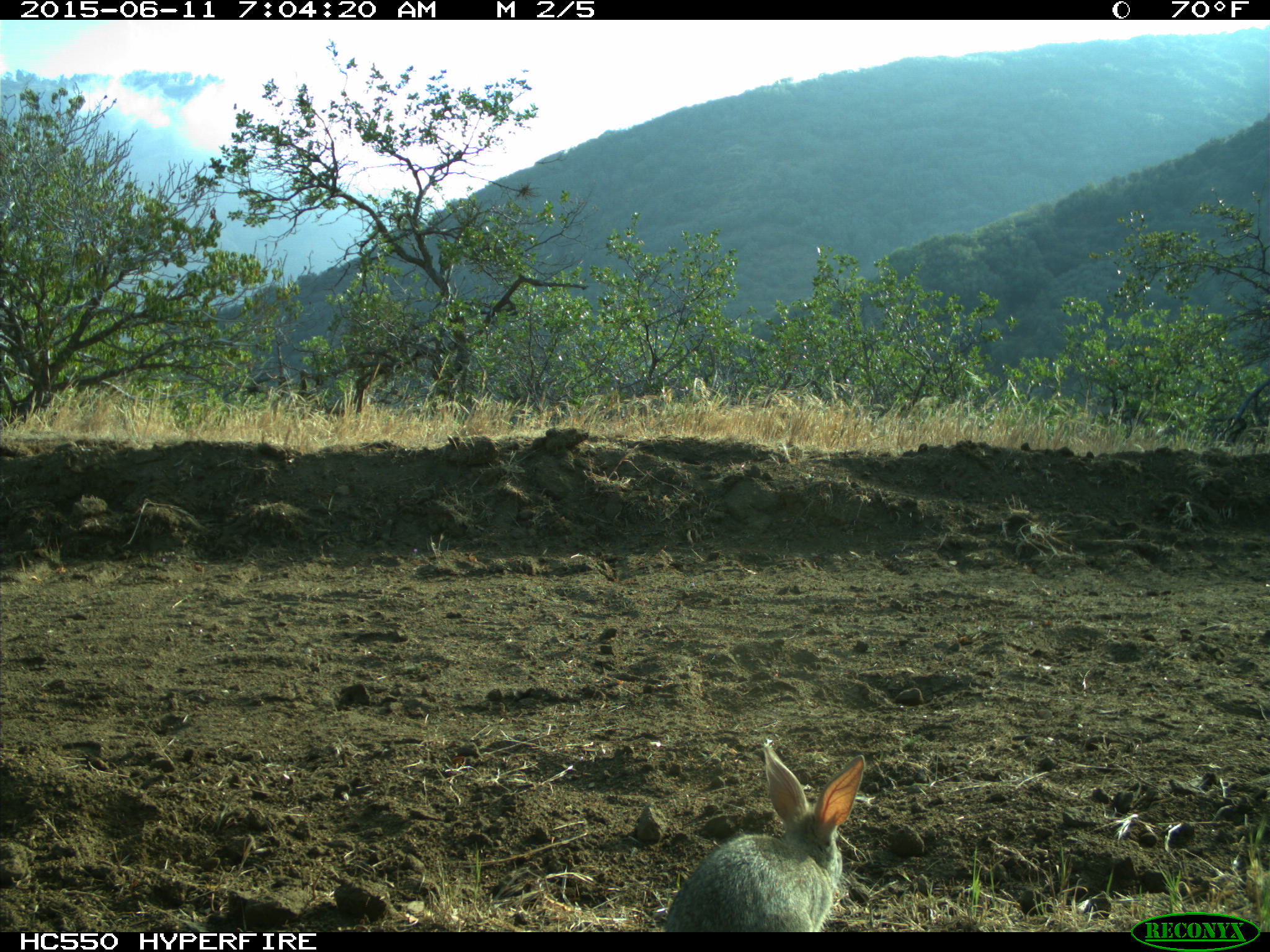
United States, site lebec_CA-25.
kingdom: Animalia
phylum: Chordata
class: Mammalia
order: Lagomorpha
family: Leporidae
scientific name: Leporidae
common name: rabbits and hares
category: unidentified rabbit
Unidentified rabbit (rabbits and hares) (Leporidae).